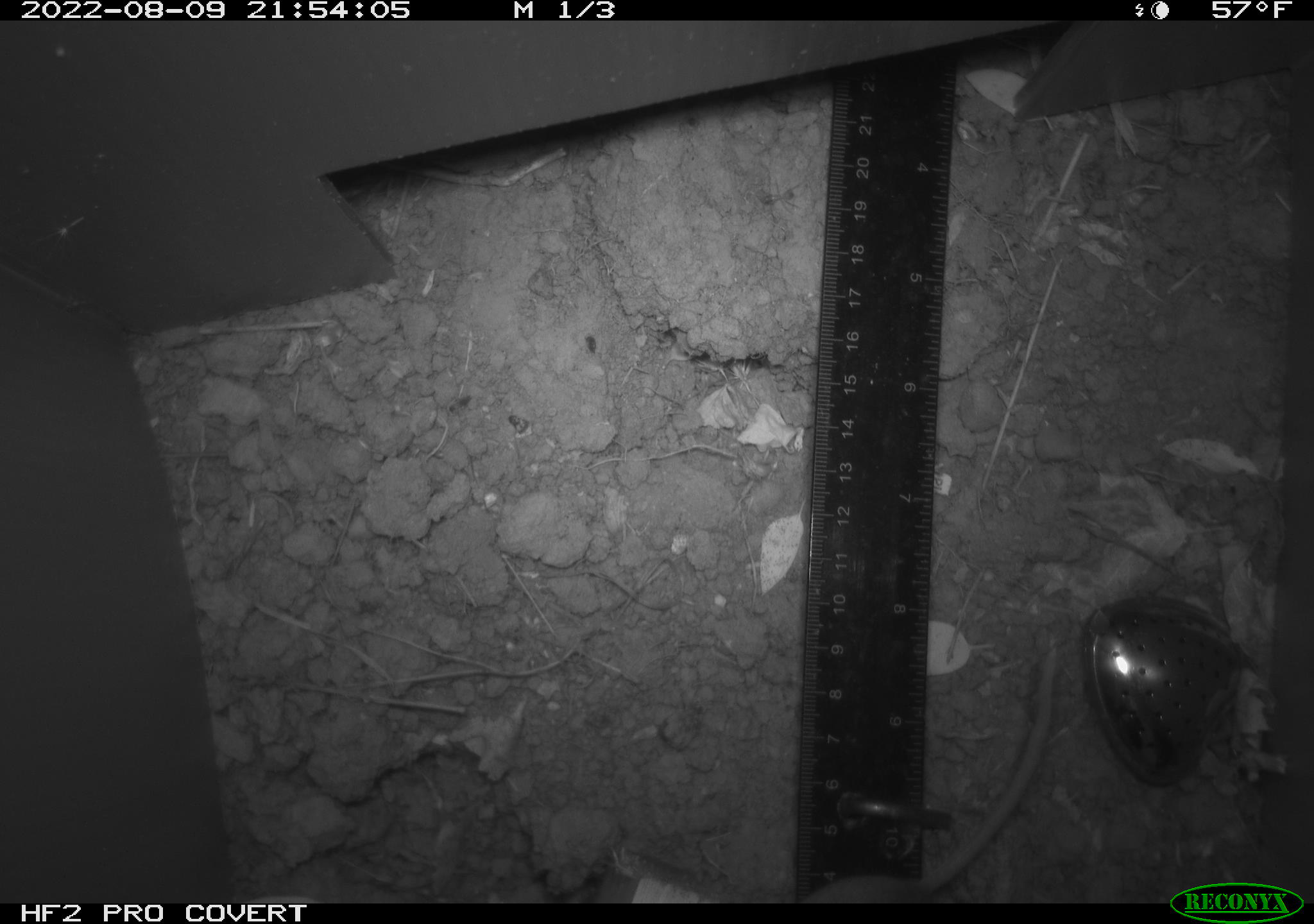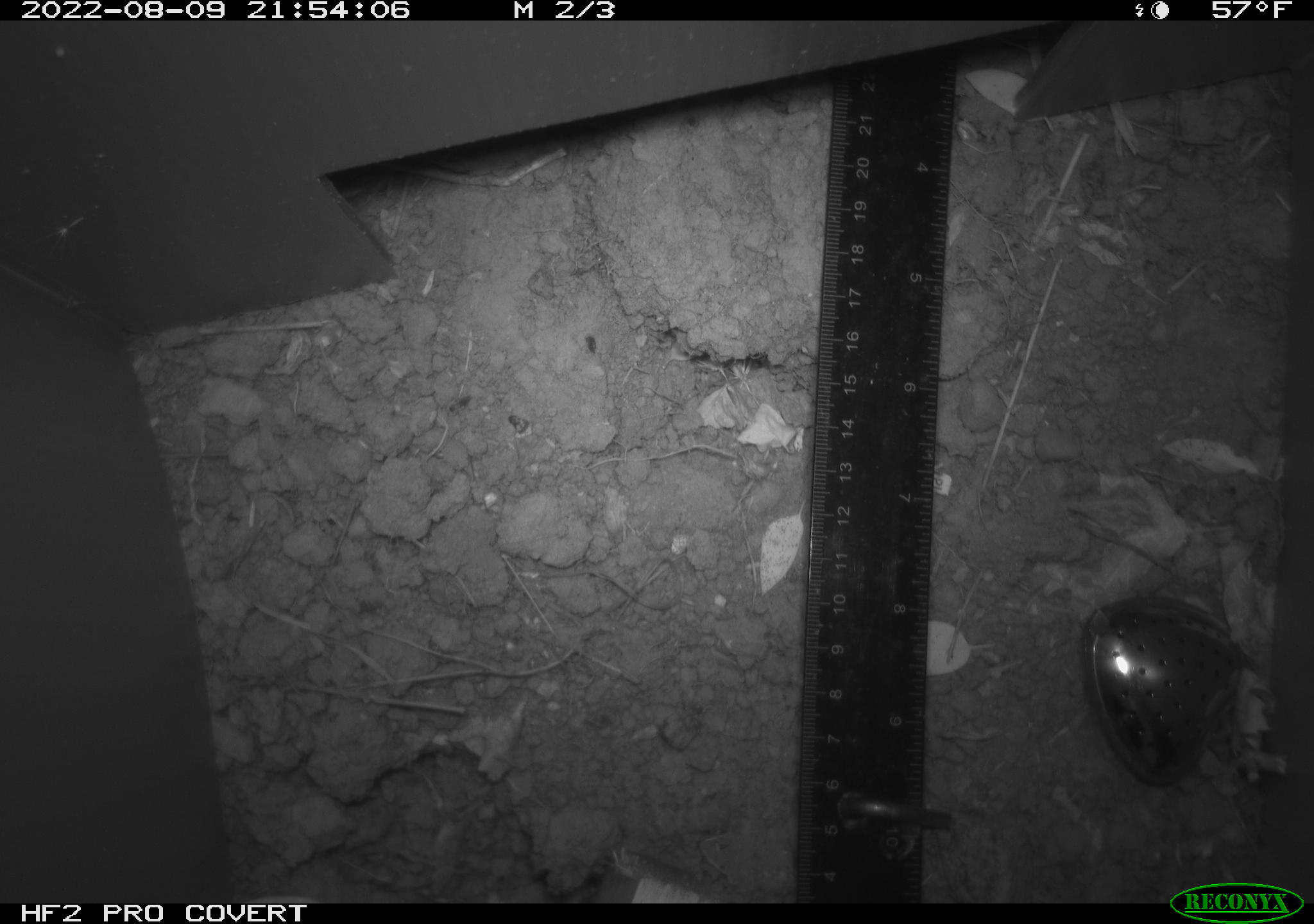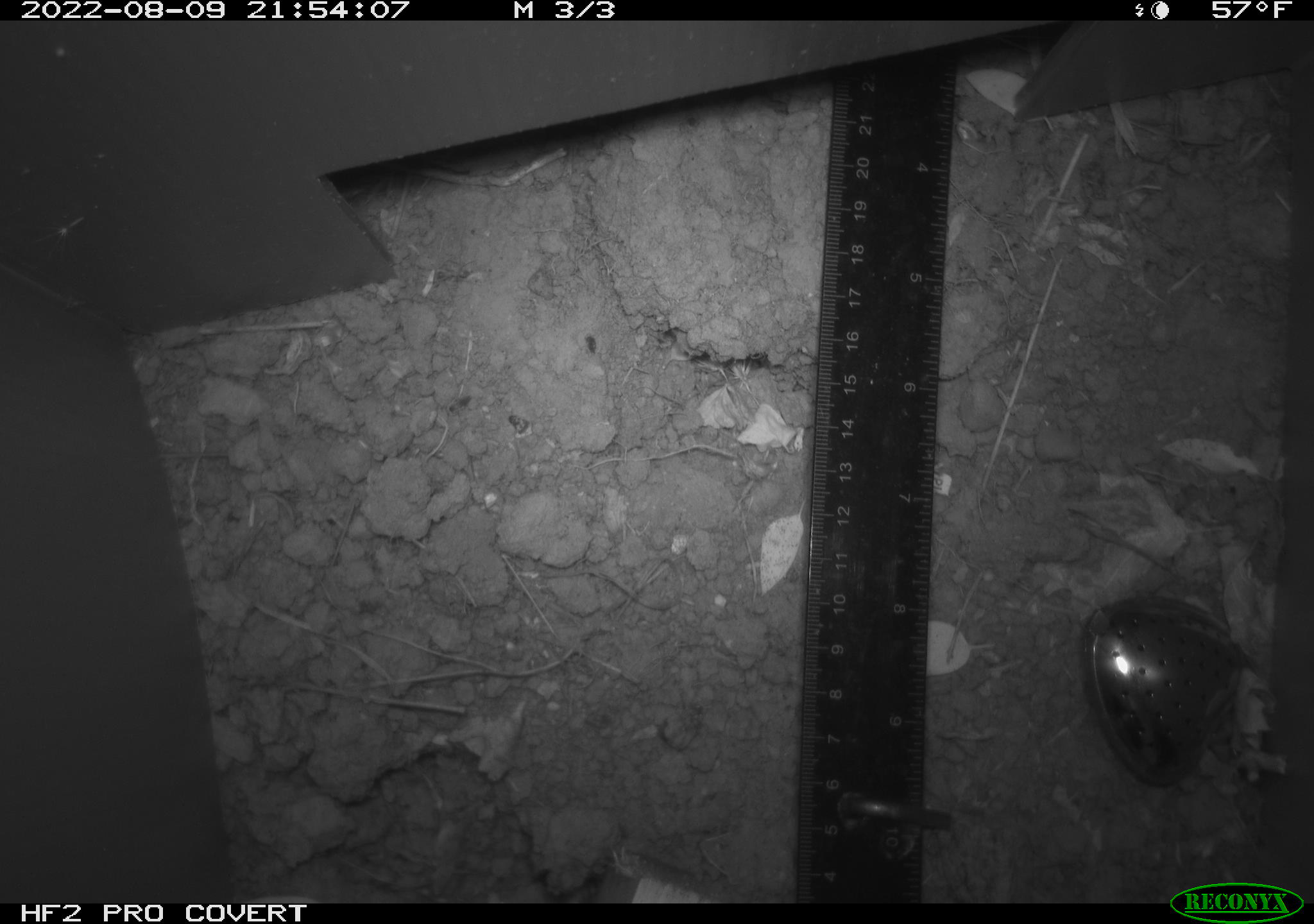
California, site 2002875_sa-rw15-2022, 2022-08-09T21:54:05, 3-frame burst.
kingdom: Animalia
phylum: Chordata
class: Mammalia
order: Rodentia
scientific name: Rodentia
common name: rodent